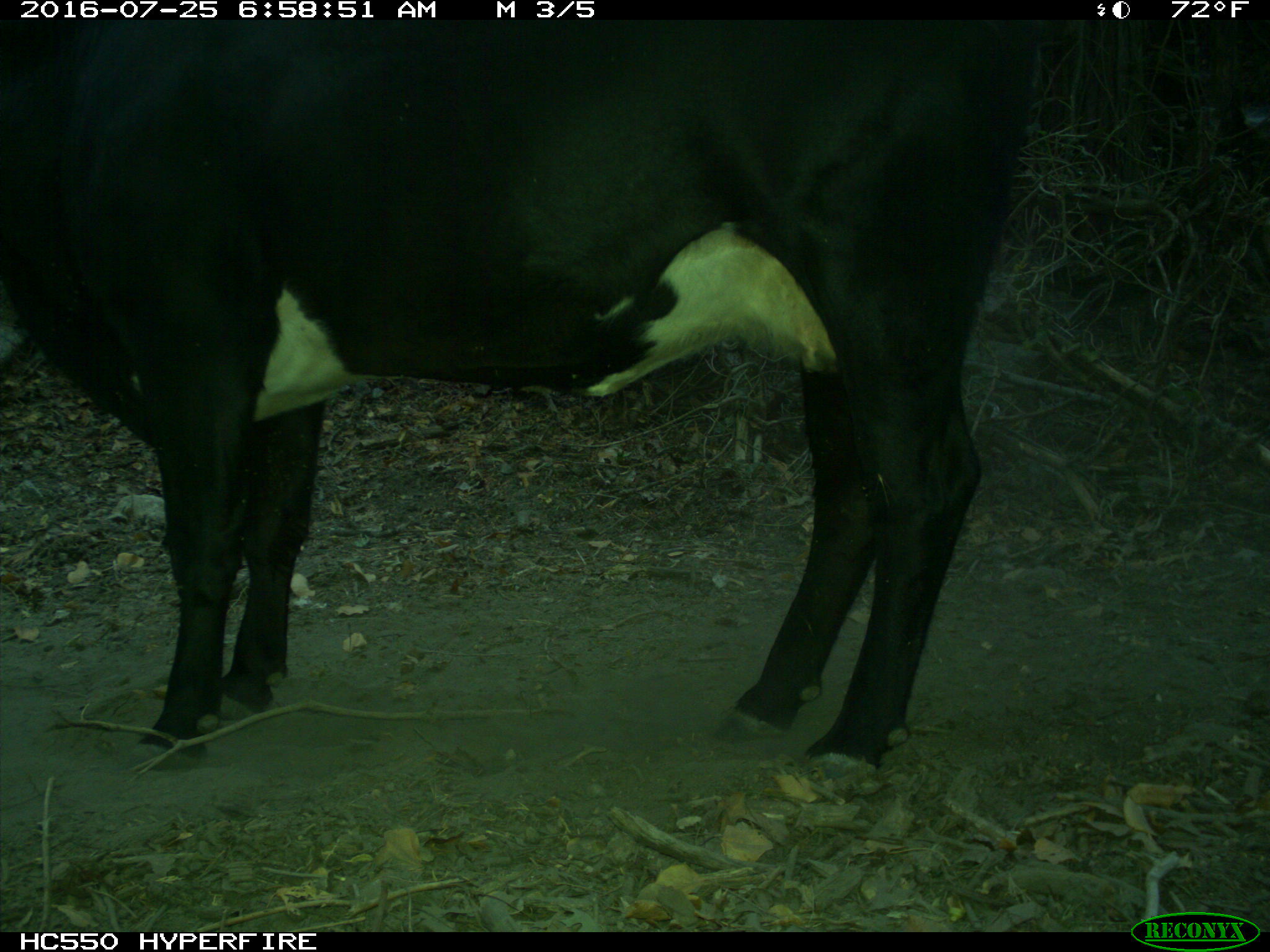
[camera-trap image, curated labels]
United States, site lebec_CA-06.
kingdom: Animalia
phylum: Chordata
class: Mammalia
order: Artiodactyla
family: Bovidae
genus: Bos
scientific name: Bos taurus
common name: domestic cow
Bos taurus (domestic cow).